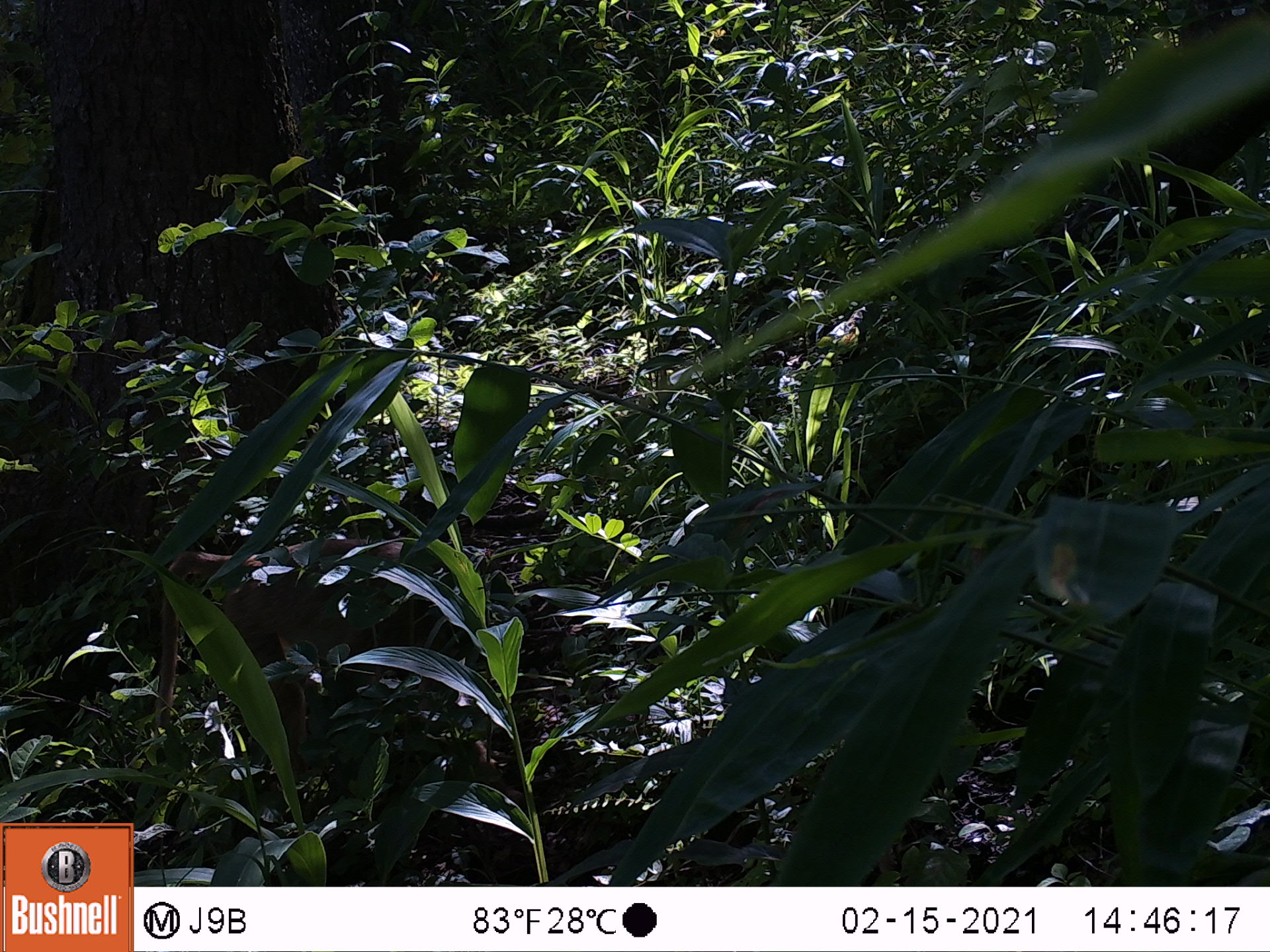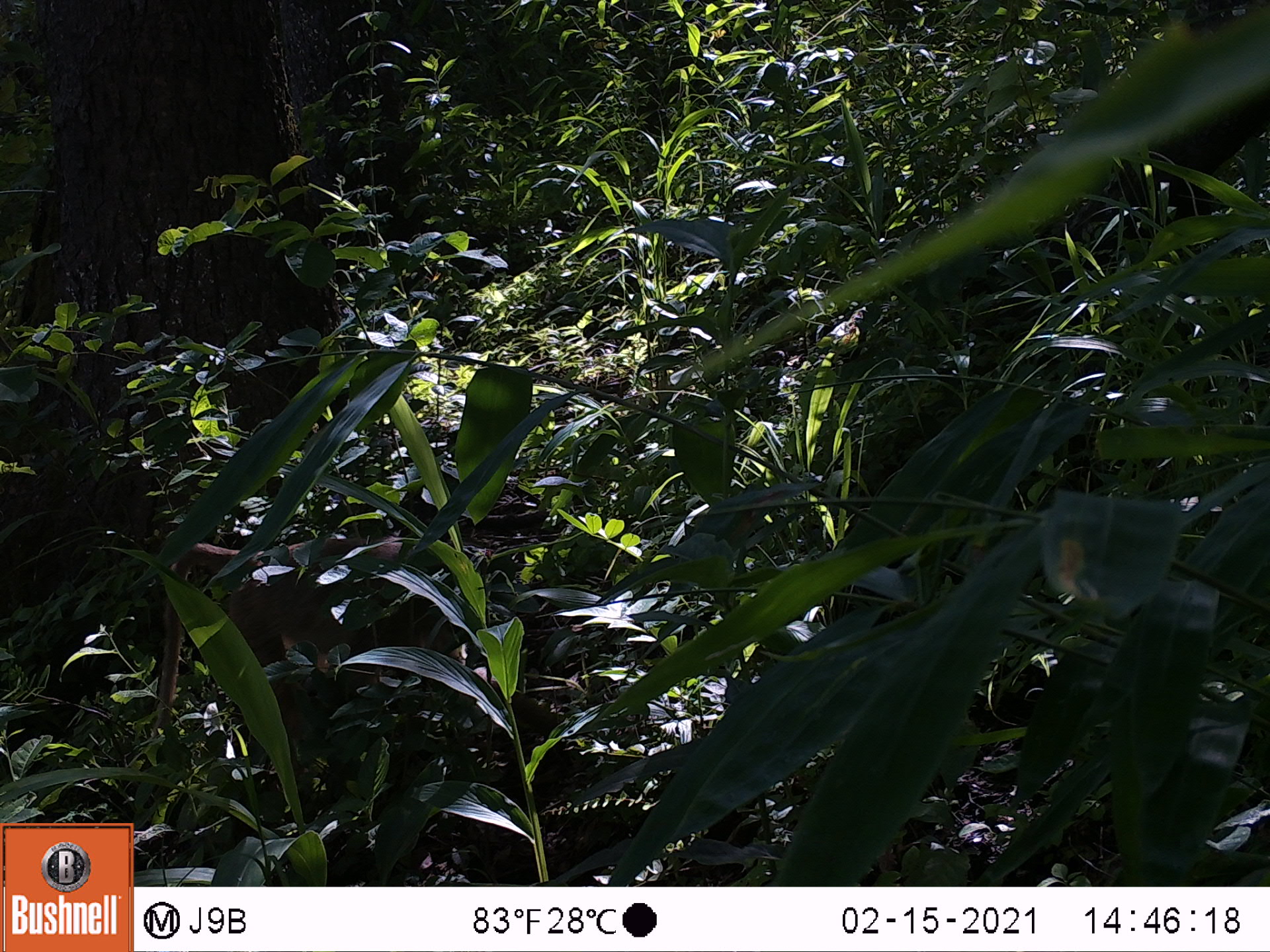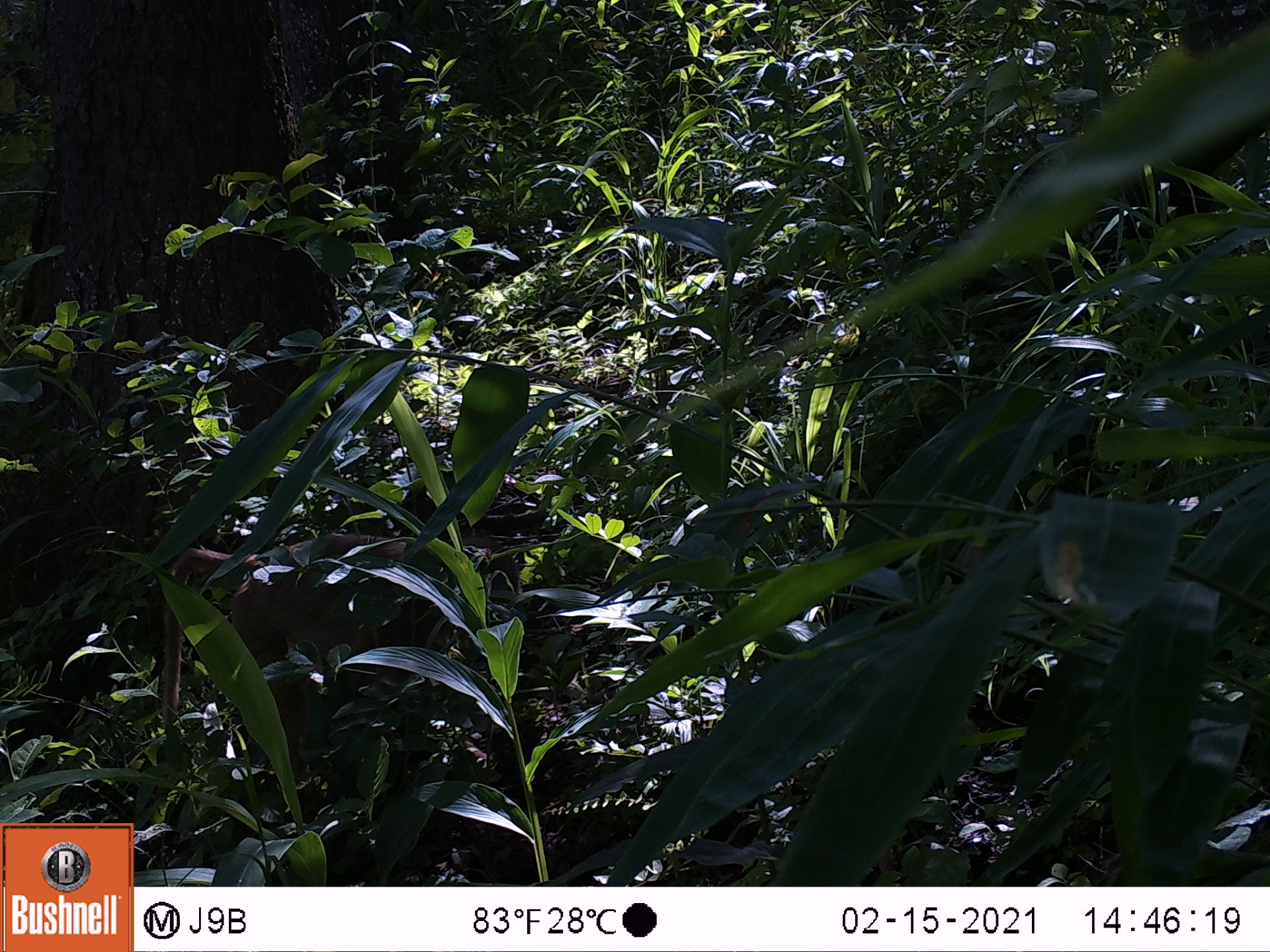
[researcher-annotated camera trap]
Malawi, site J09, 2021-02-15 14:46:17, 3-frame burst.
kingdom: Animalia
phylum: Chordata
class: Mammalia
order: Primates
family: Cercopithecidae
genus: Papio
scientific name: Papio cynocephalus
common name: yellow baboon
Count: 1.